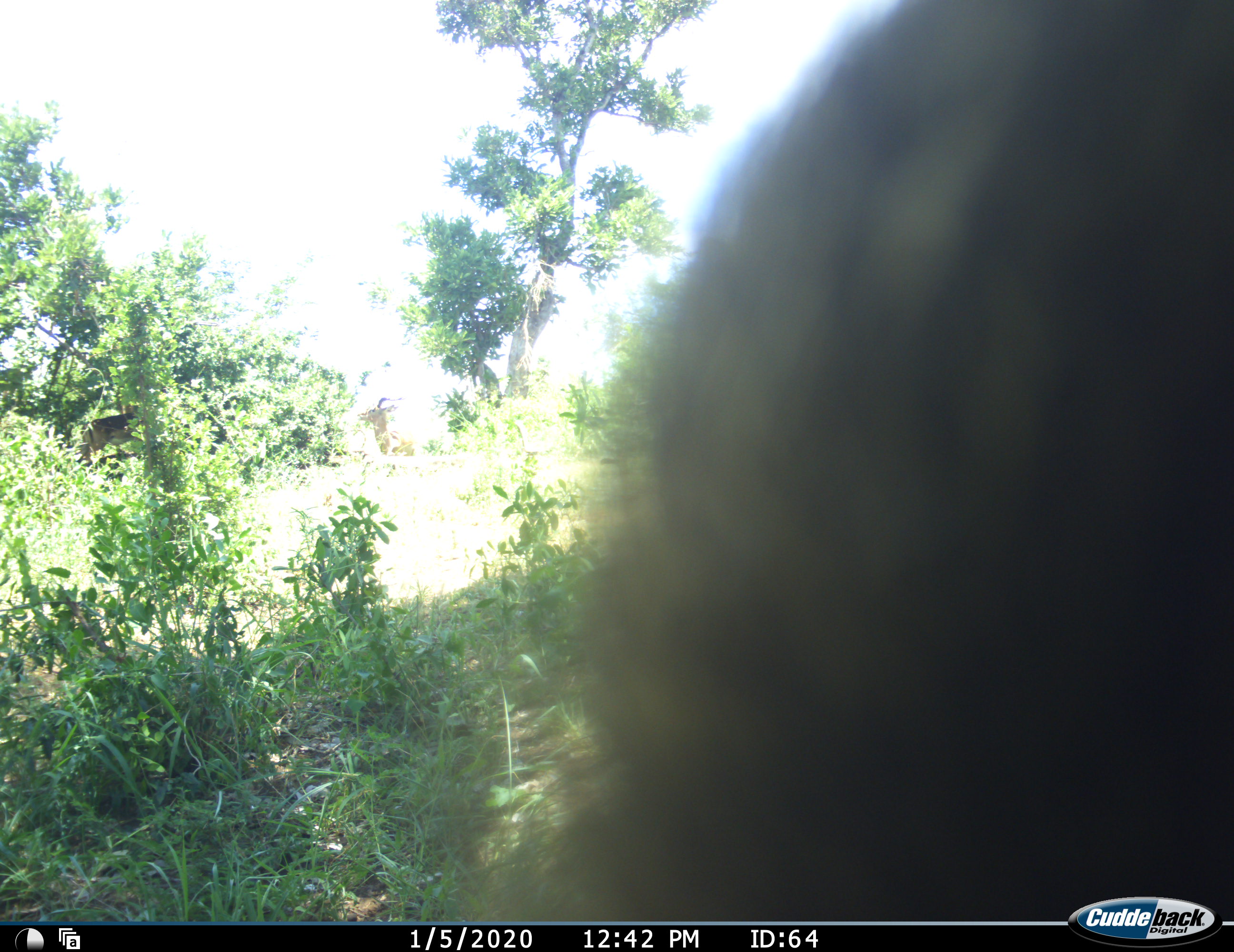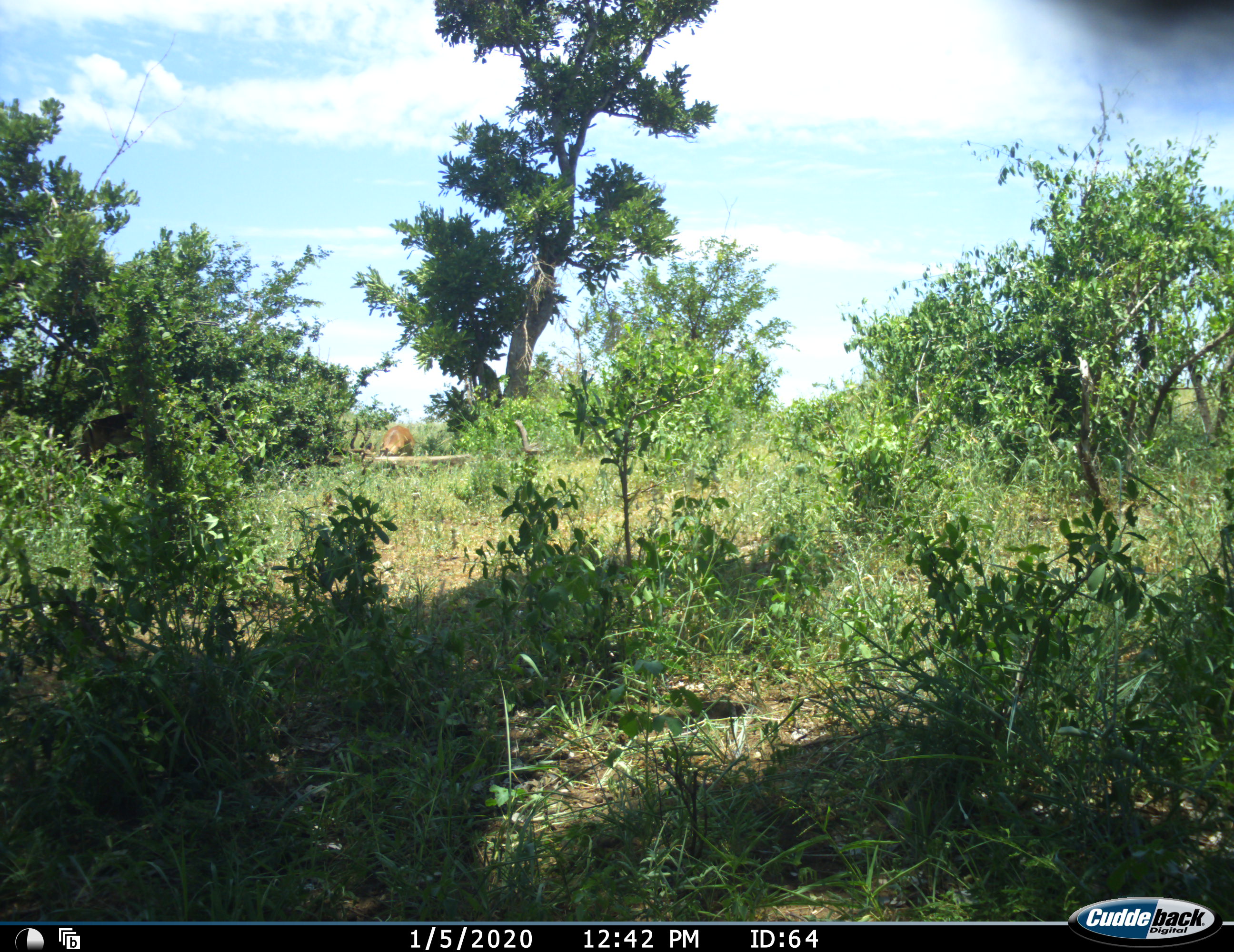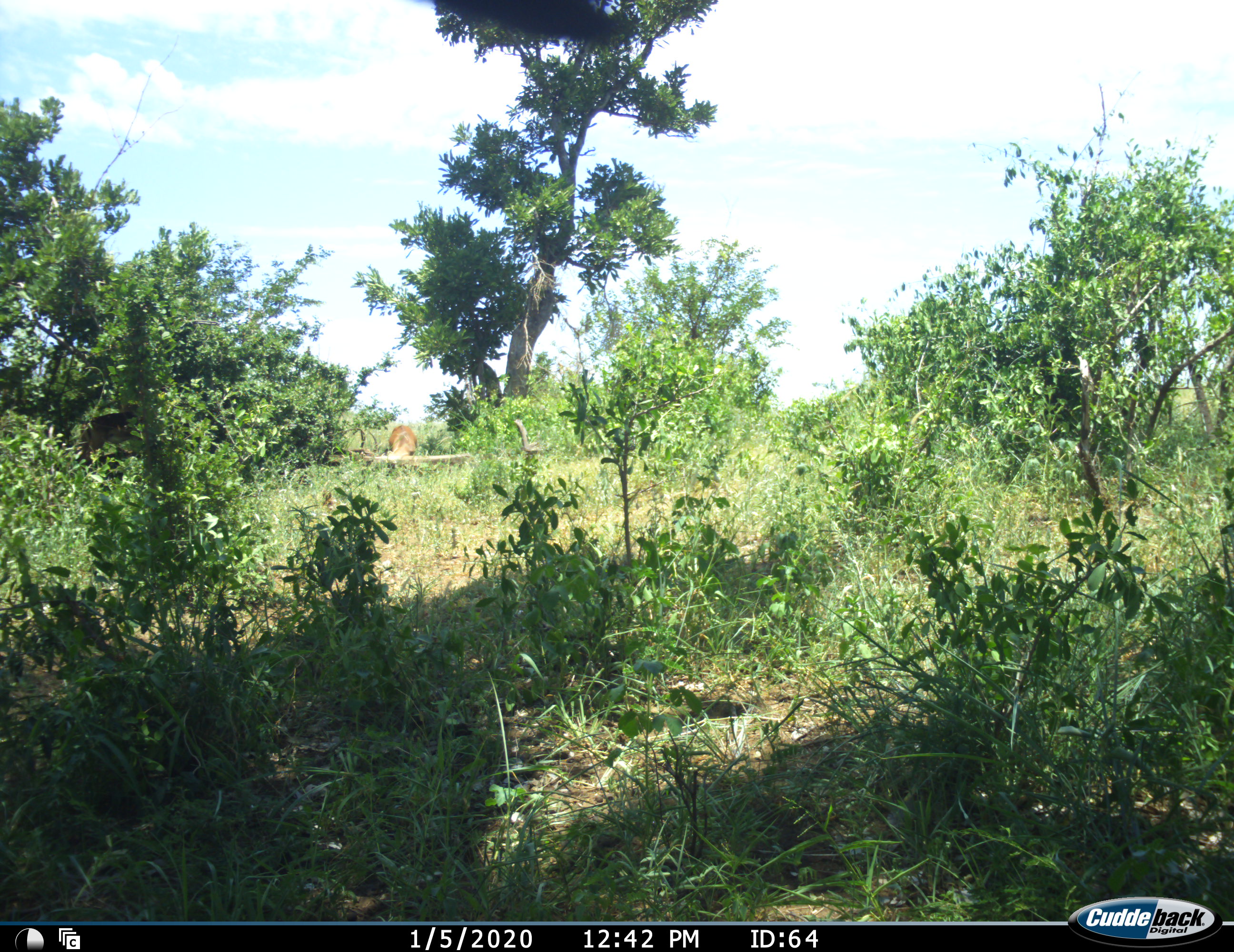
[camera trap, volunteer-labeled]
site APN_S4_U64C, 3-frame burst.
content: unidentified animal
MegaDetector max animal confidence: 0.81